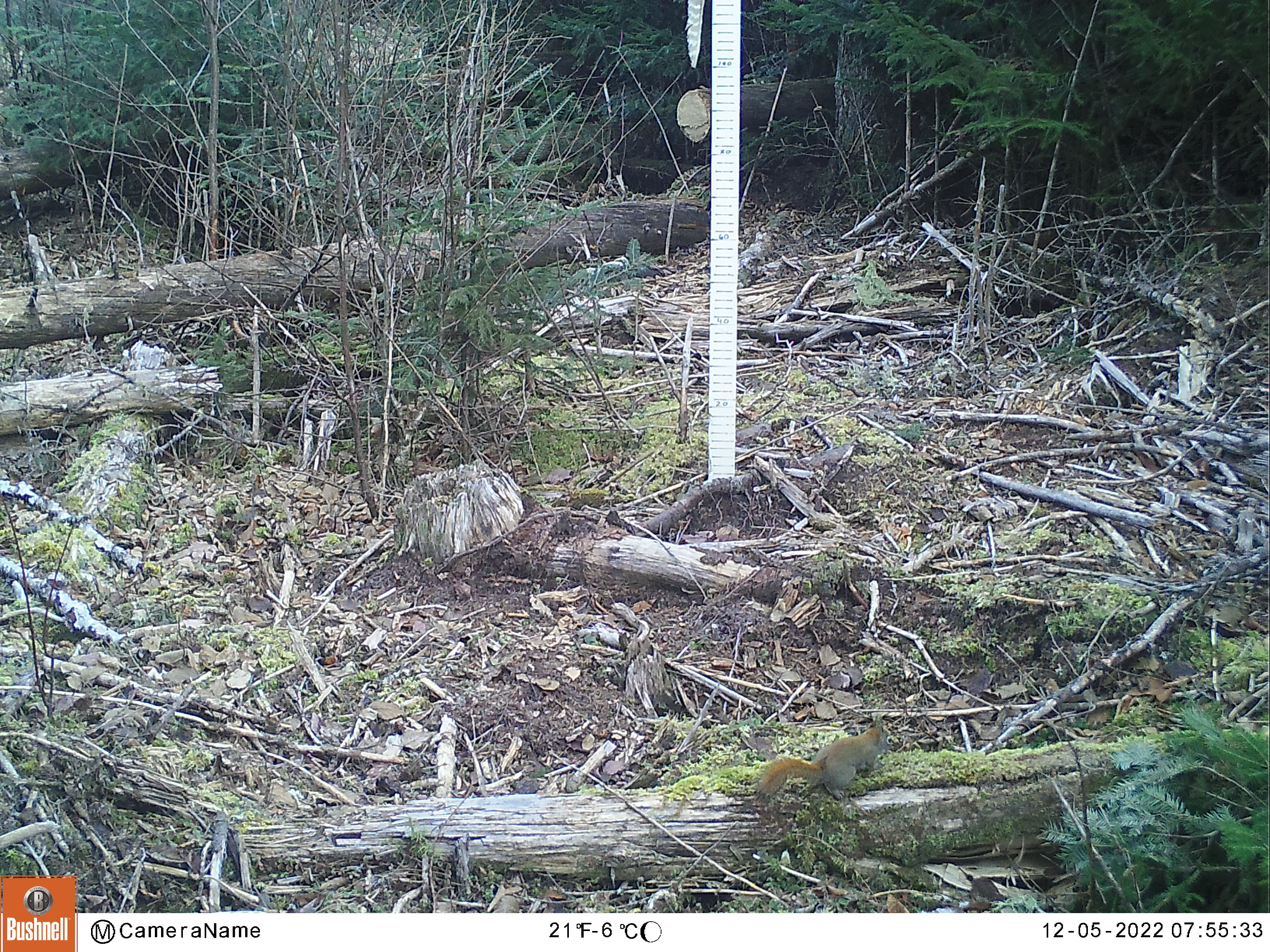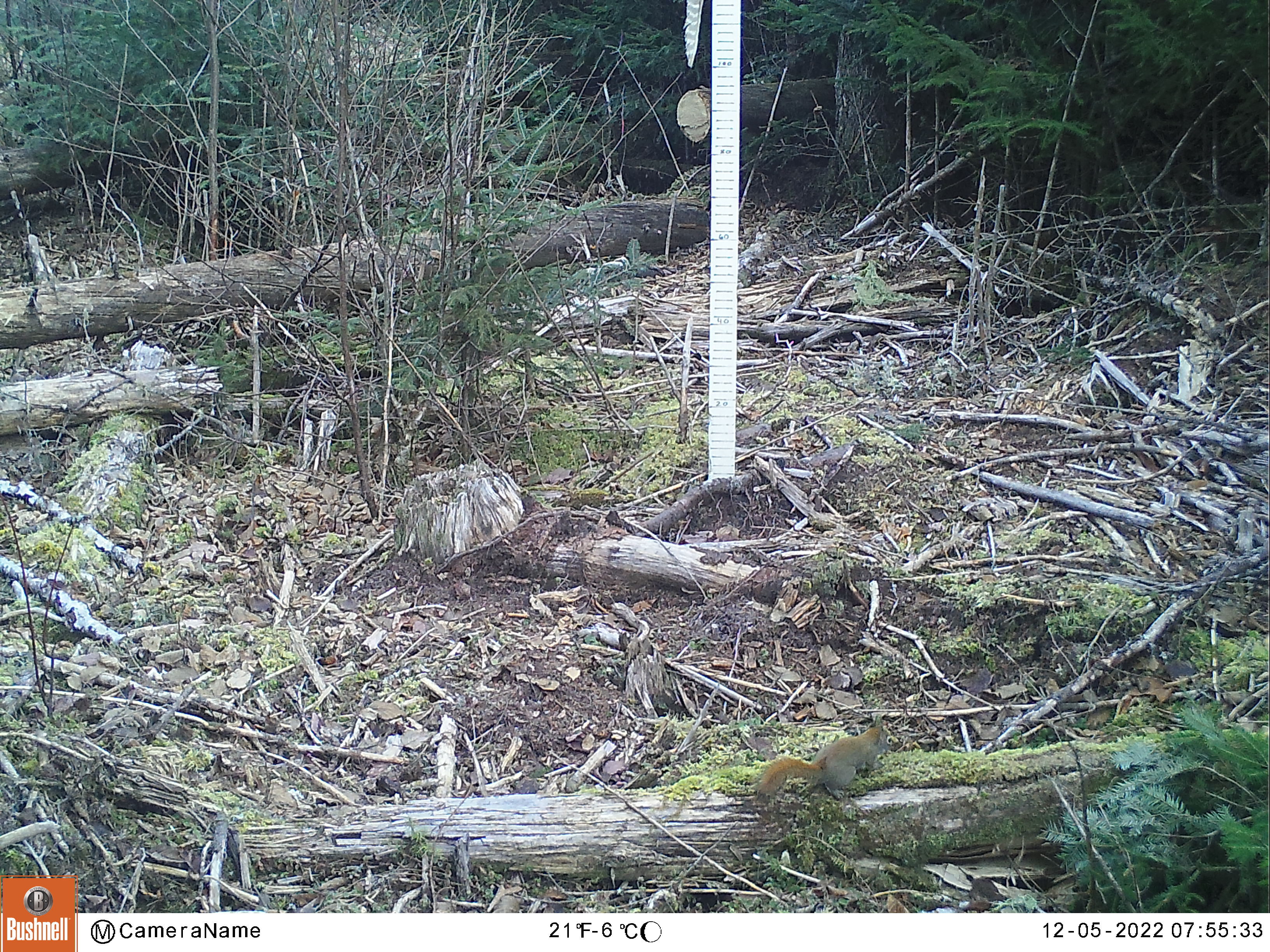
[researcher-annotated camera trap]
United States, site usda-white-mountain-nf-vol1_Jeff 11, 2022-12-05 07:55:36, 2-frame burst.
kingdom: Animalia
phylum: Chordata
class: Mammalia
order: Rodentia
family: Sciuridae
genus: Tamiasciurus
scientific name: Tamiasciurus hudsonicus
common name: red squirrel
Red squirrel (Tamiasciurus hudsonicus).